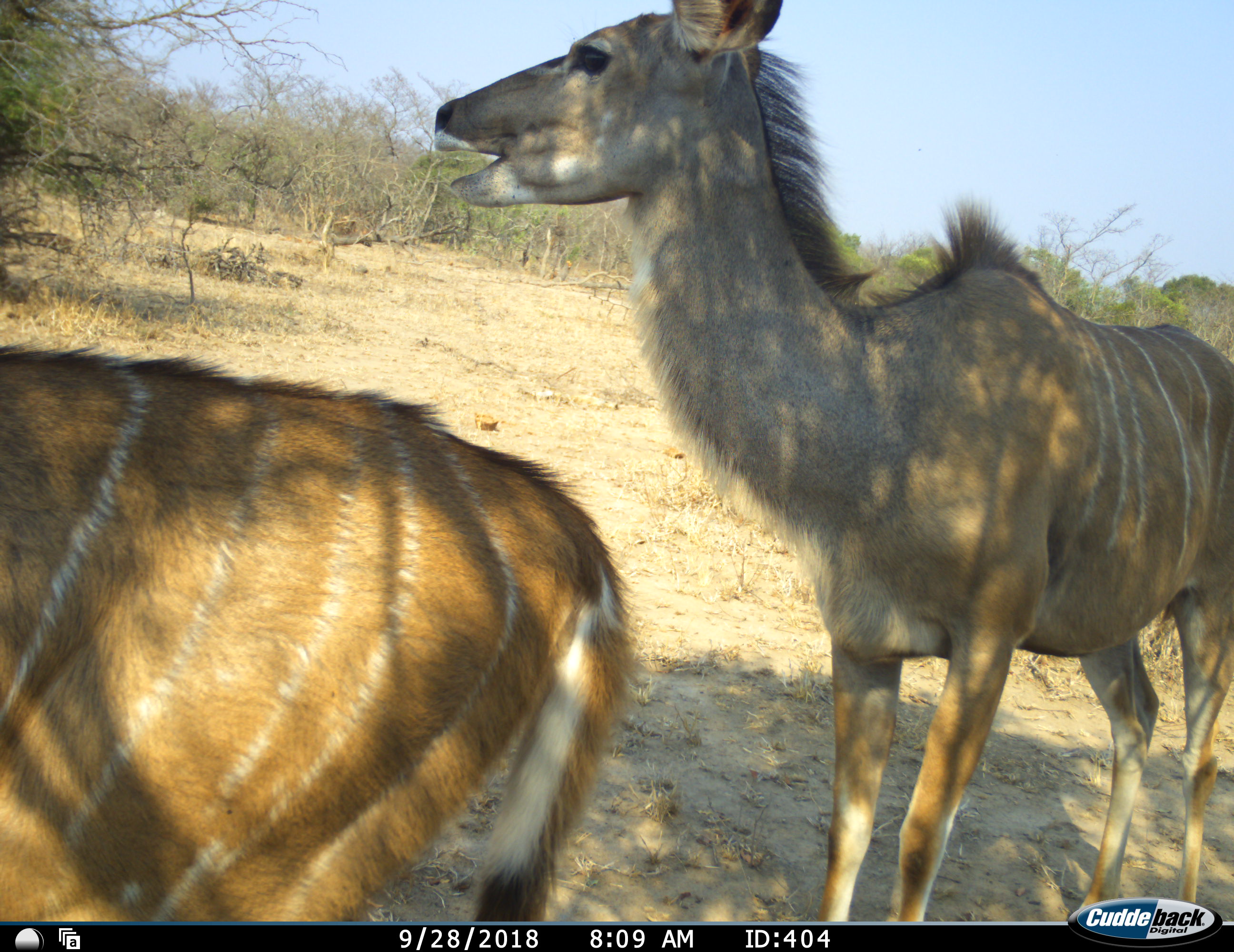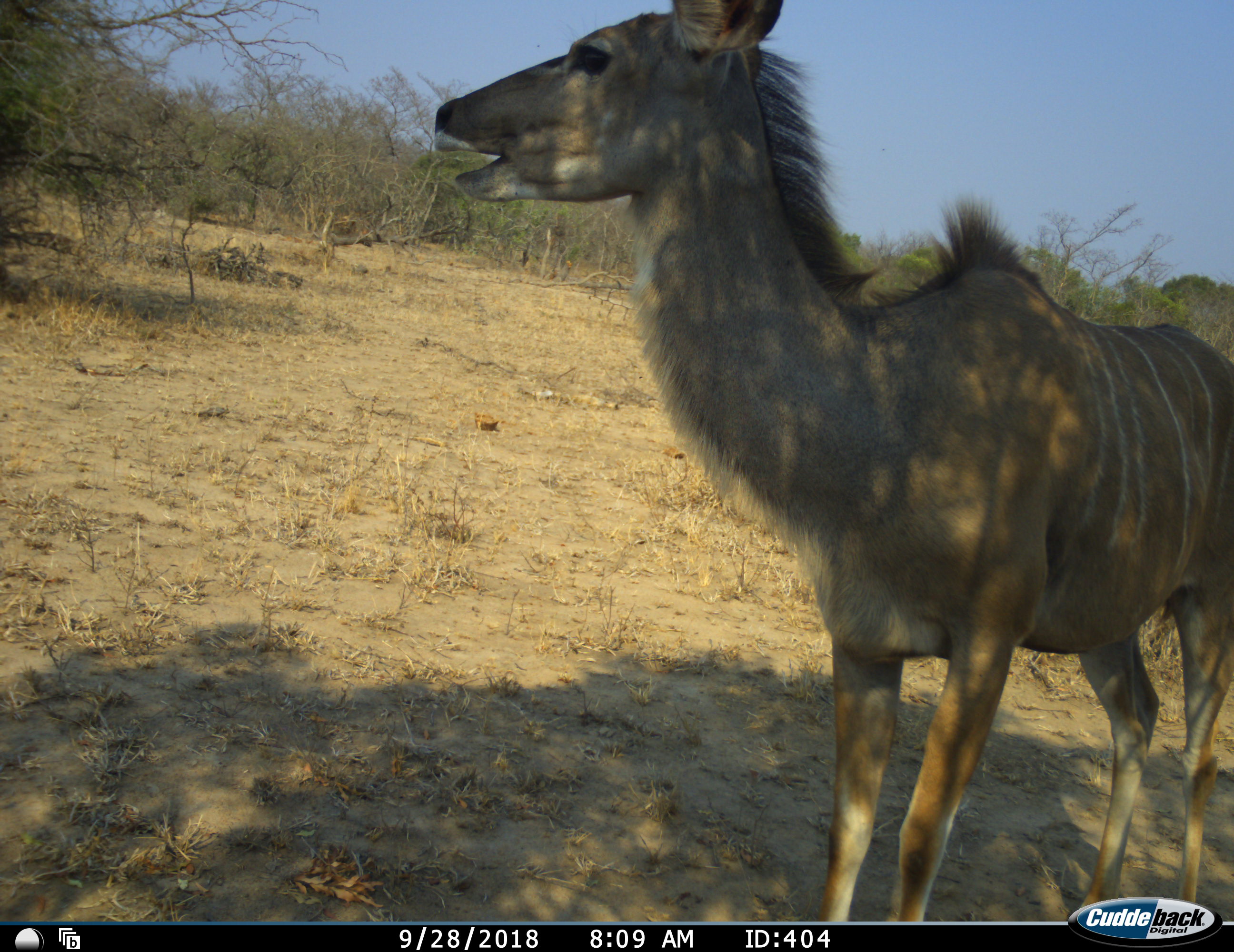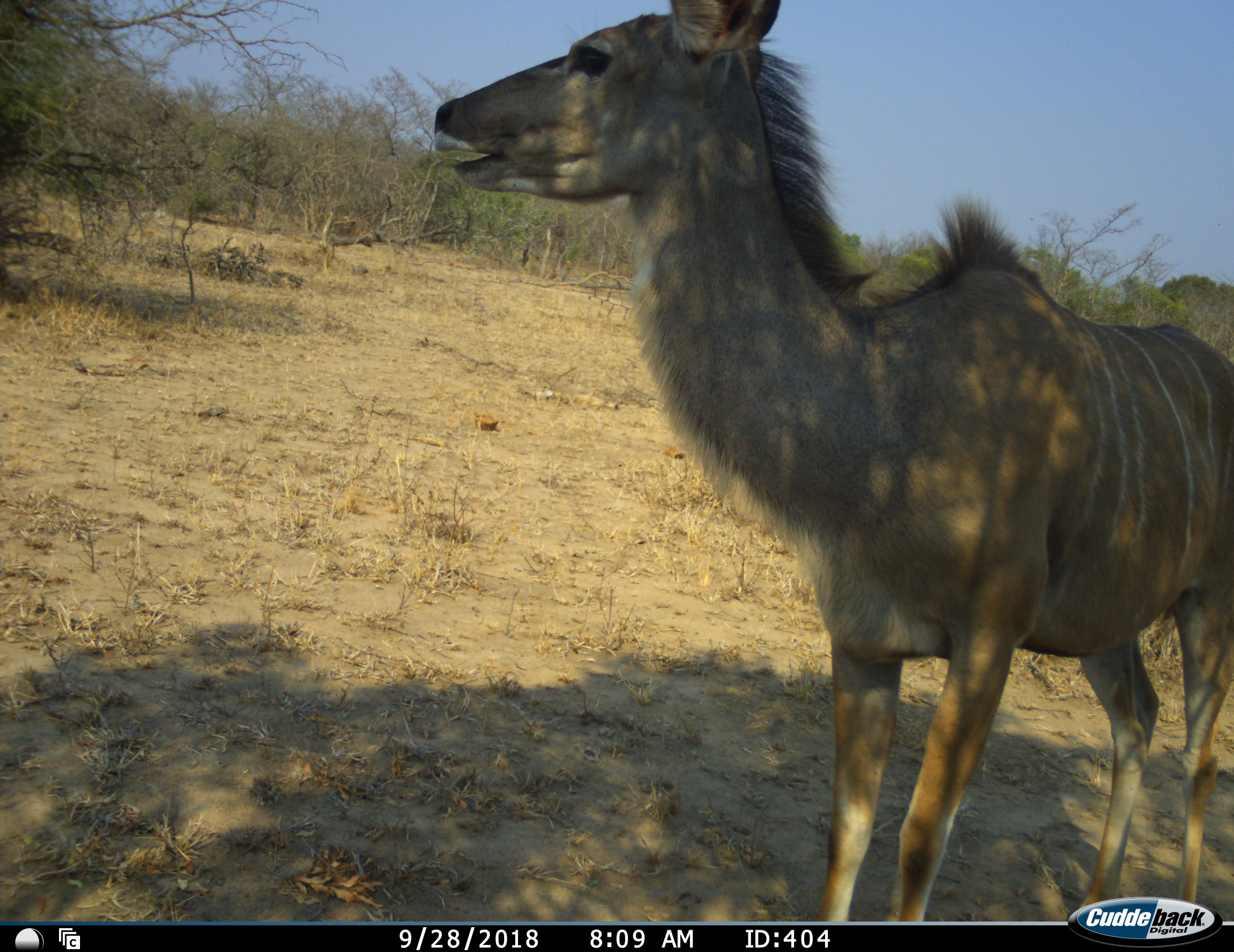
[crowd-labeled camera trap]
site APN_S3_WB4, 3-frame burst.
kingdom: Animalia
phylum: Chordata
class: Mammalia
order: Artiodactyla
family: Bovidae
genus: Tragelaphus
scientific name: Tragelaphus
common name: kudu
Kudu (Tragelaphus), count 2. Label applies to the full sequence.